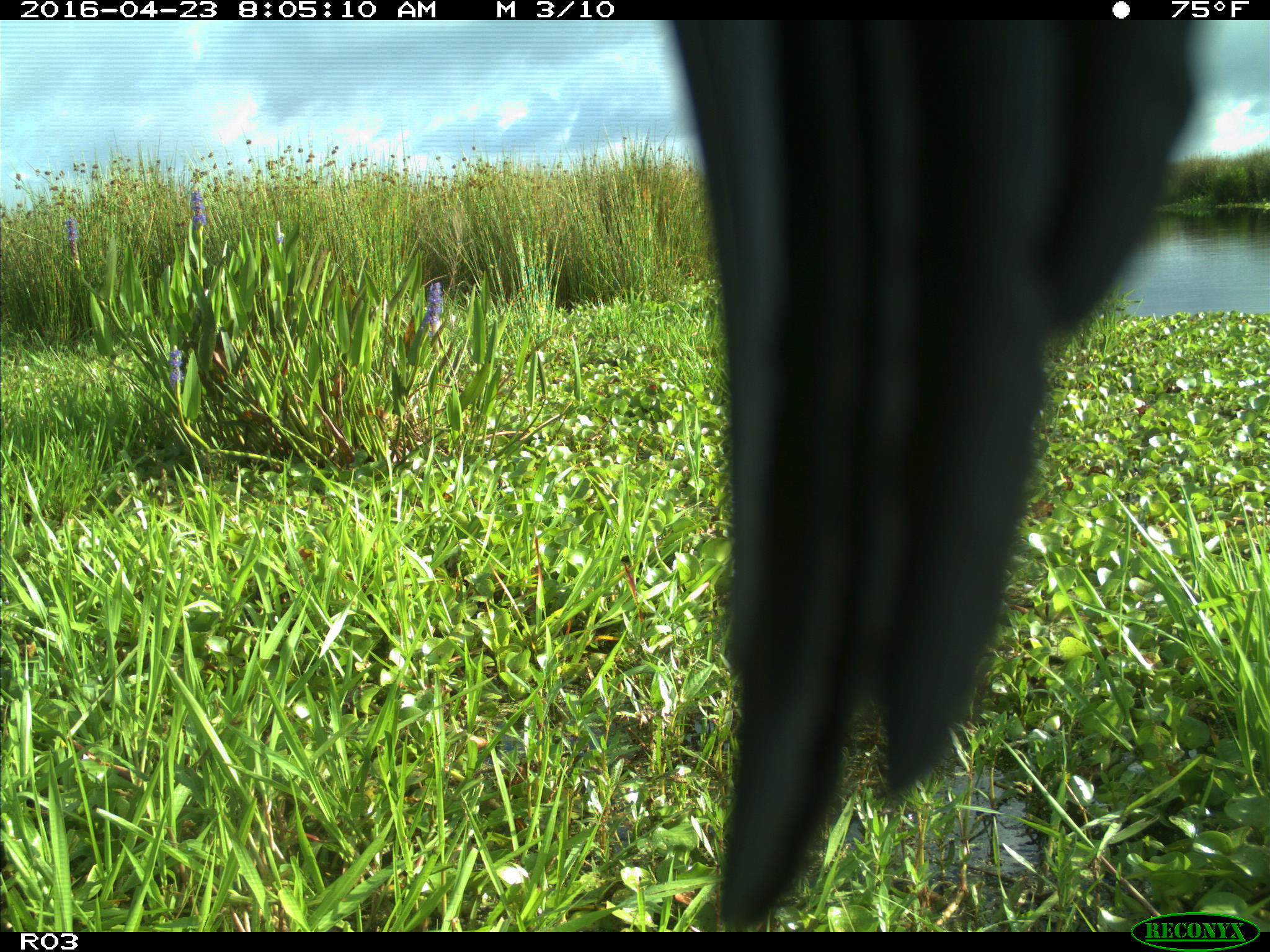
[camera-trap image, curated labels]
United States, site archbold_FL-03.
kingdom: Animalia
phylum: Chordata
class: Aves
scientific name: Aves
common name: birds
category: unidentified bird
Unidentified bird (birds) (Aves).